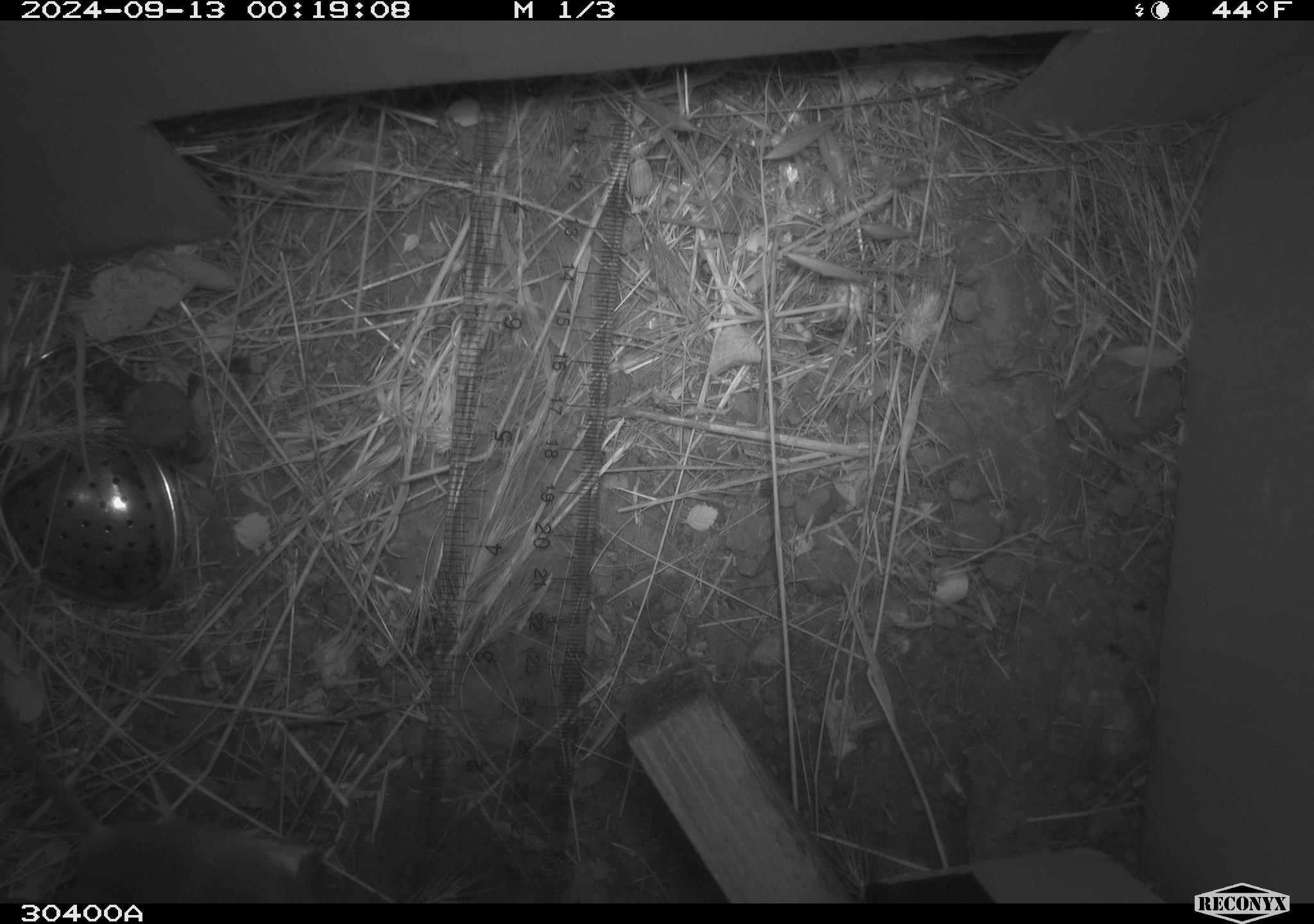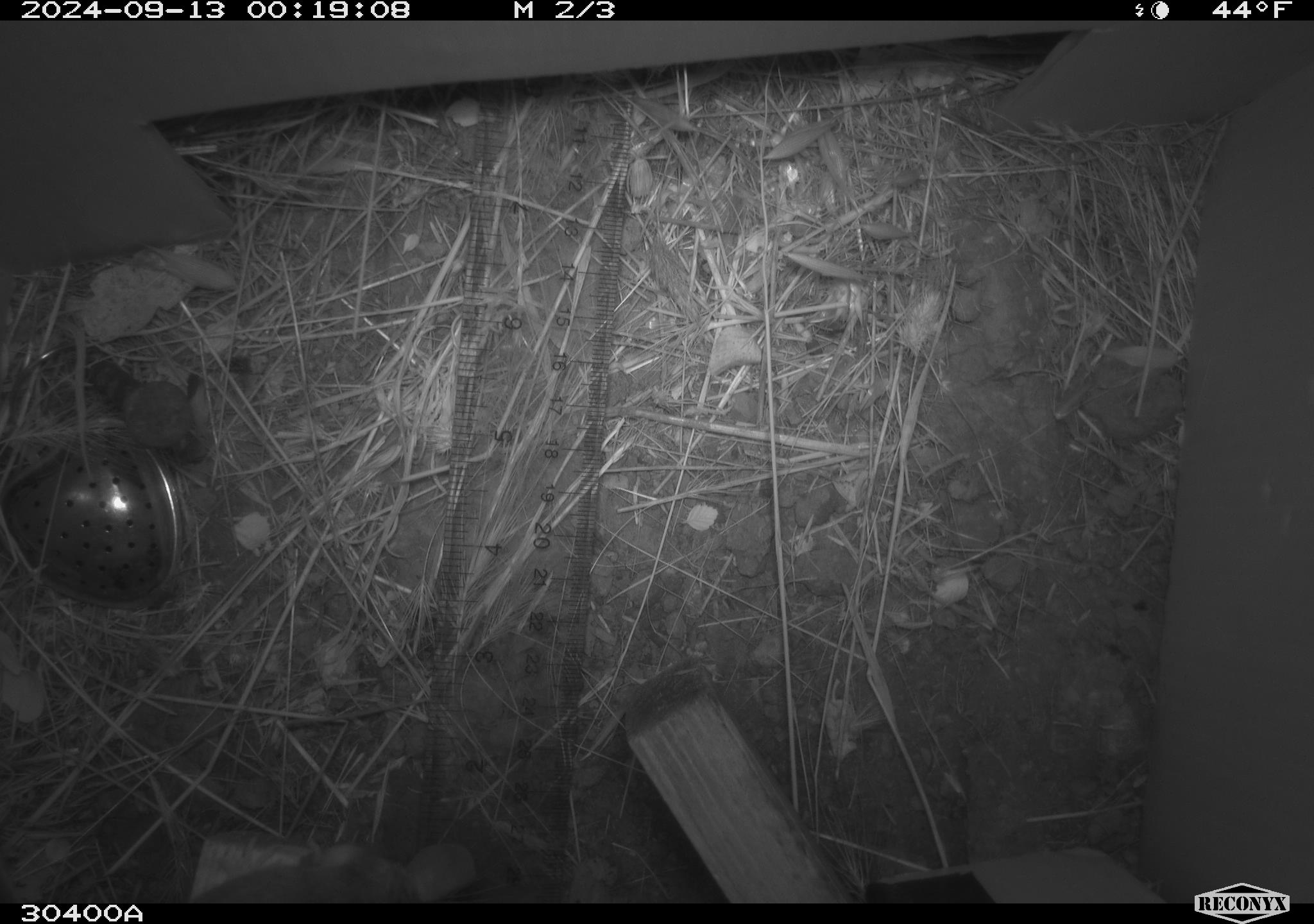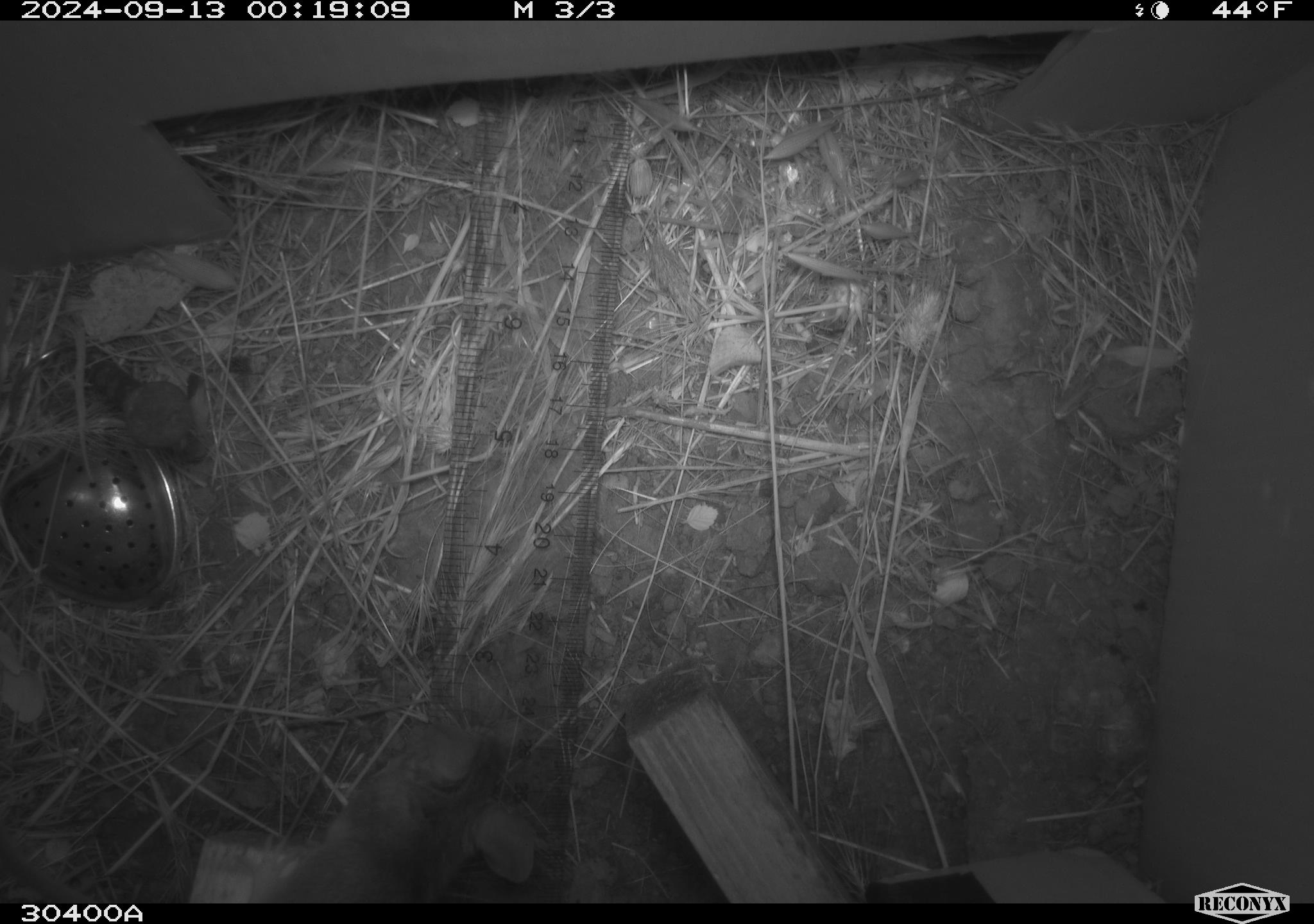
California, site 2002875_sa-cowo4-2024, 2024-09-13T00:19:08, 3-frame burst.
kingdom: Animalia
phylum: Chordata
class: Mammalia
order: Rodentia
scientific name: Rodentia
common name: mouse species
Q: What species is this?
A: Mouse species (Rodentia).